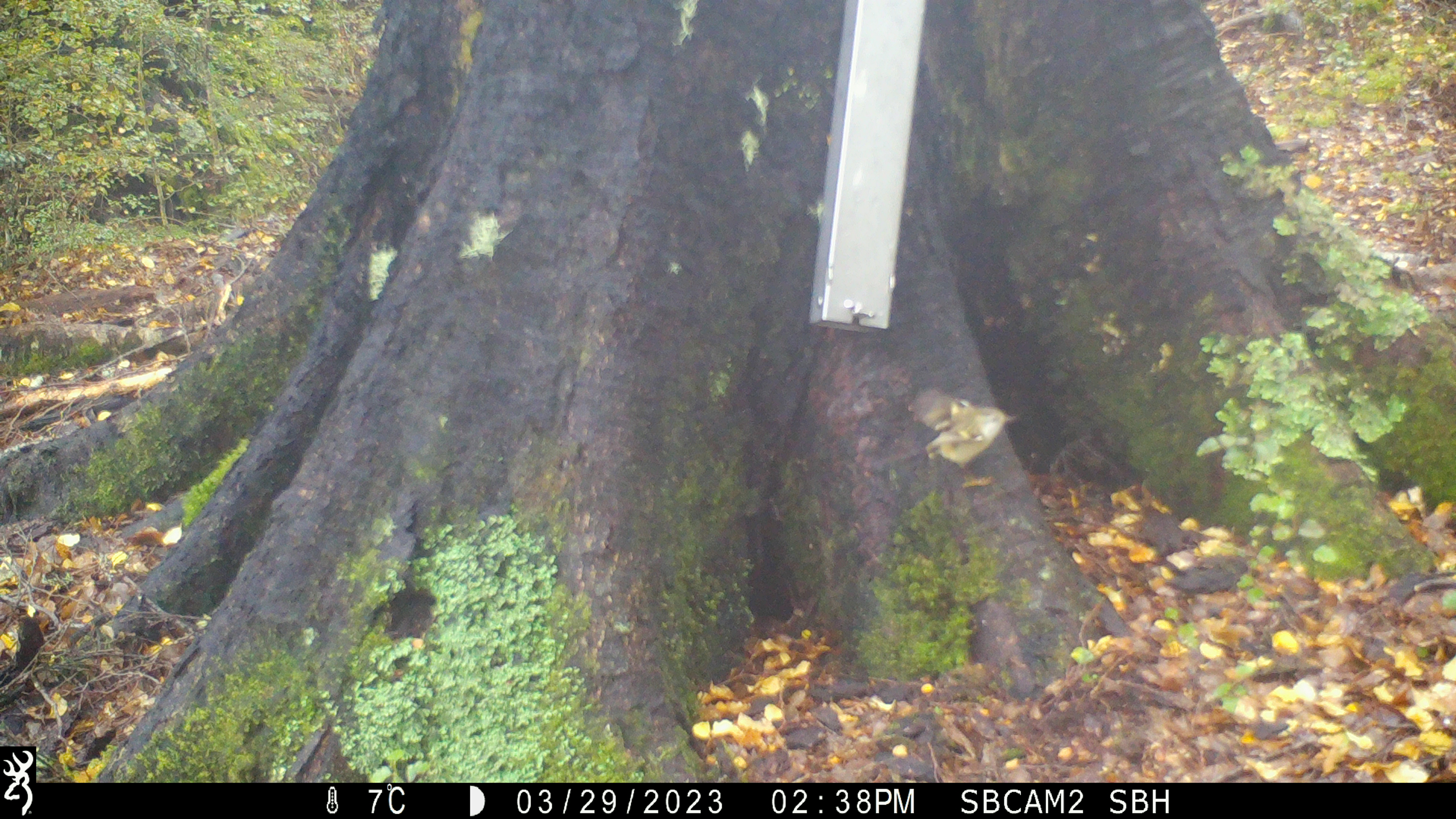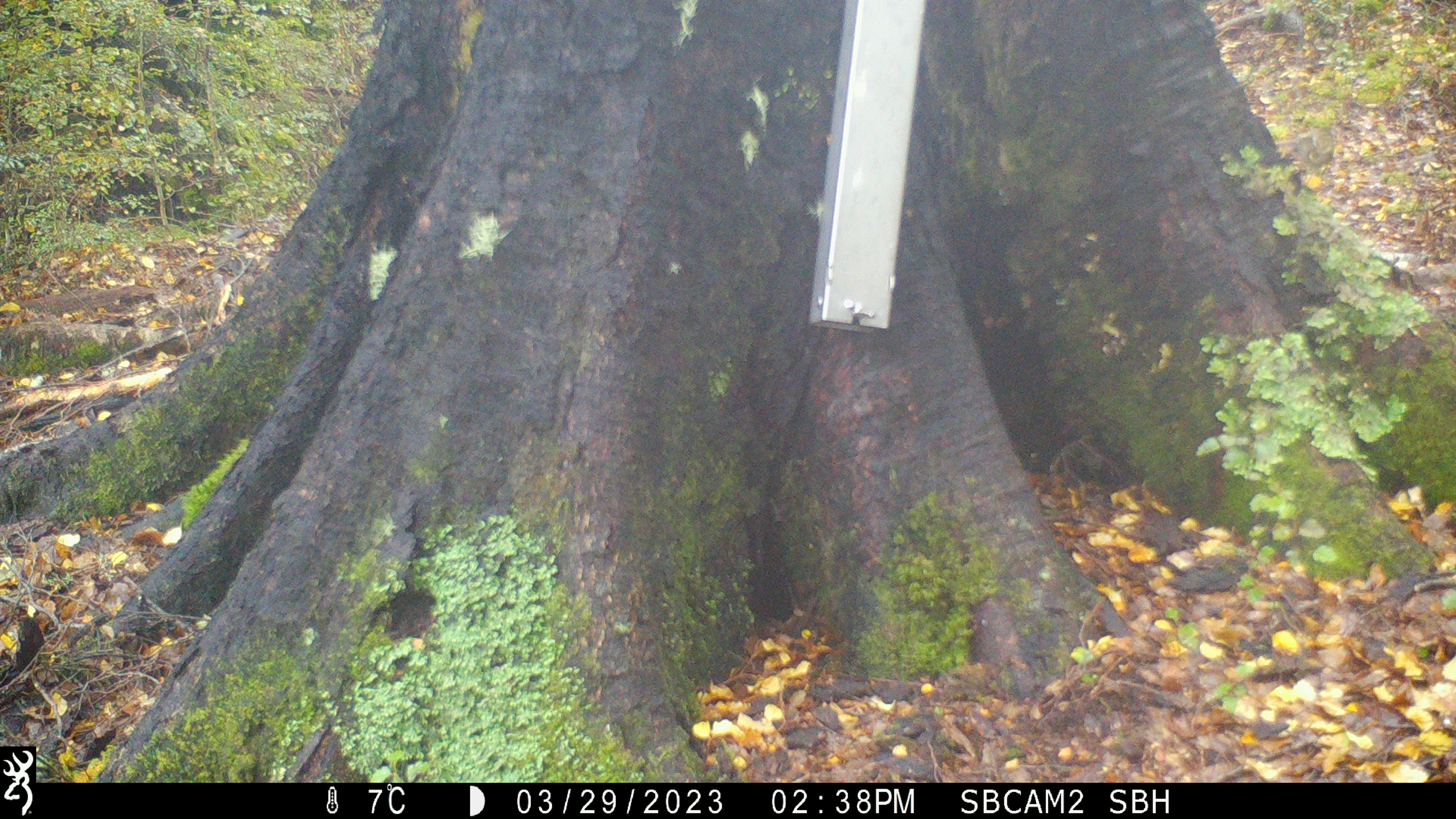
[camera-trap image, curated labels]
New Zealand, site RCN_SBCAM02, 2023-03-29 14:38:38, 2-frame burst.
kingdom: Animalia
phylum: Chordata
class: Aves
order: Passeriformes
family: Acanthisittidae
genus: Acanthisitta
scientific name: Acanthisitta chloris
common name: rifleman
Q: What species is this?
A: Rifleman (Acanthisitta chloris).